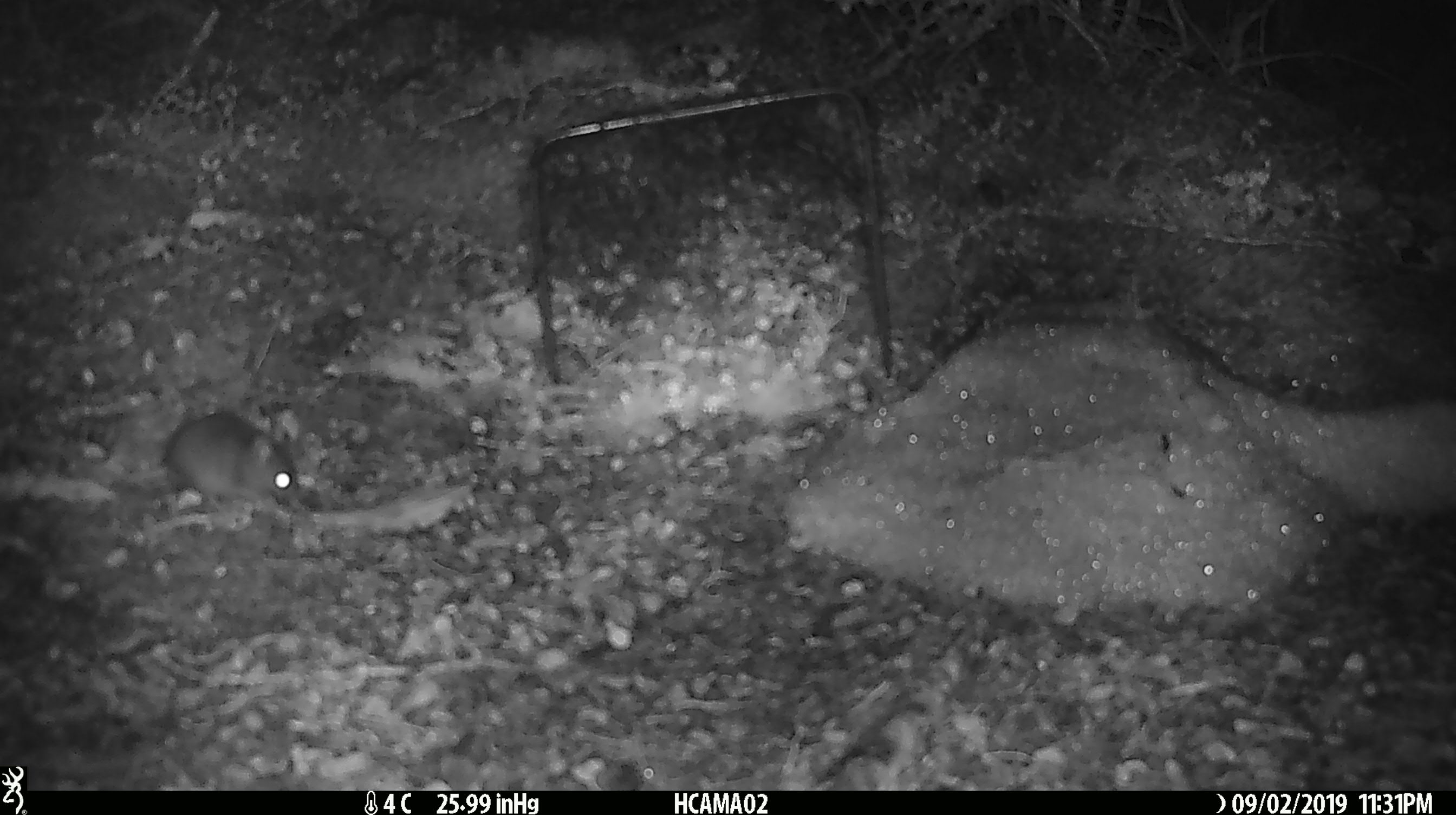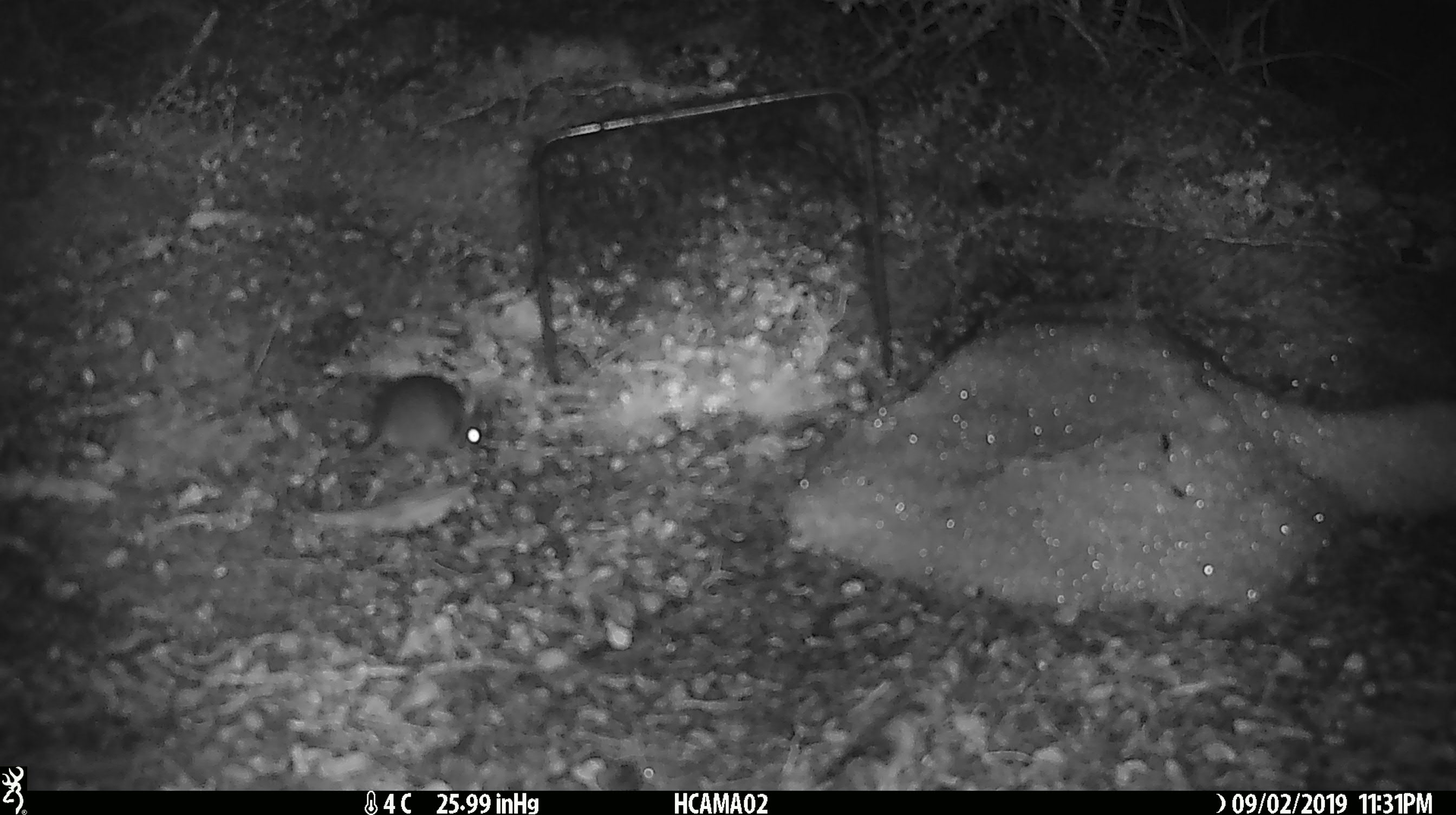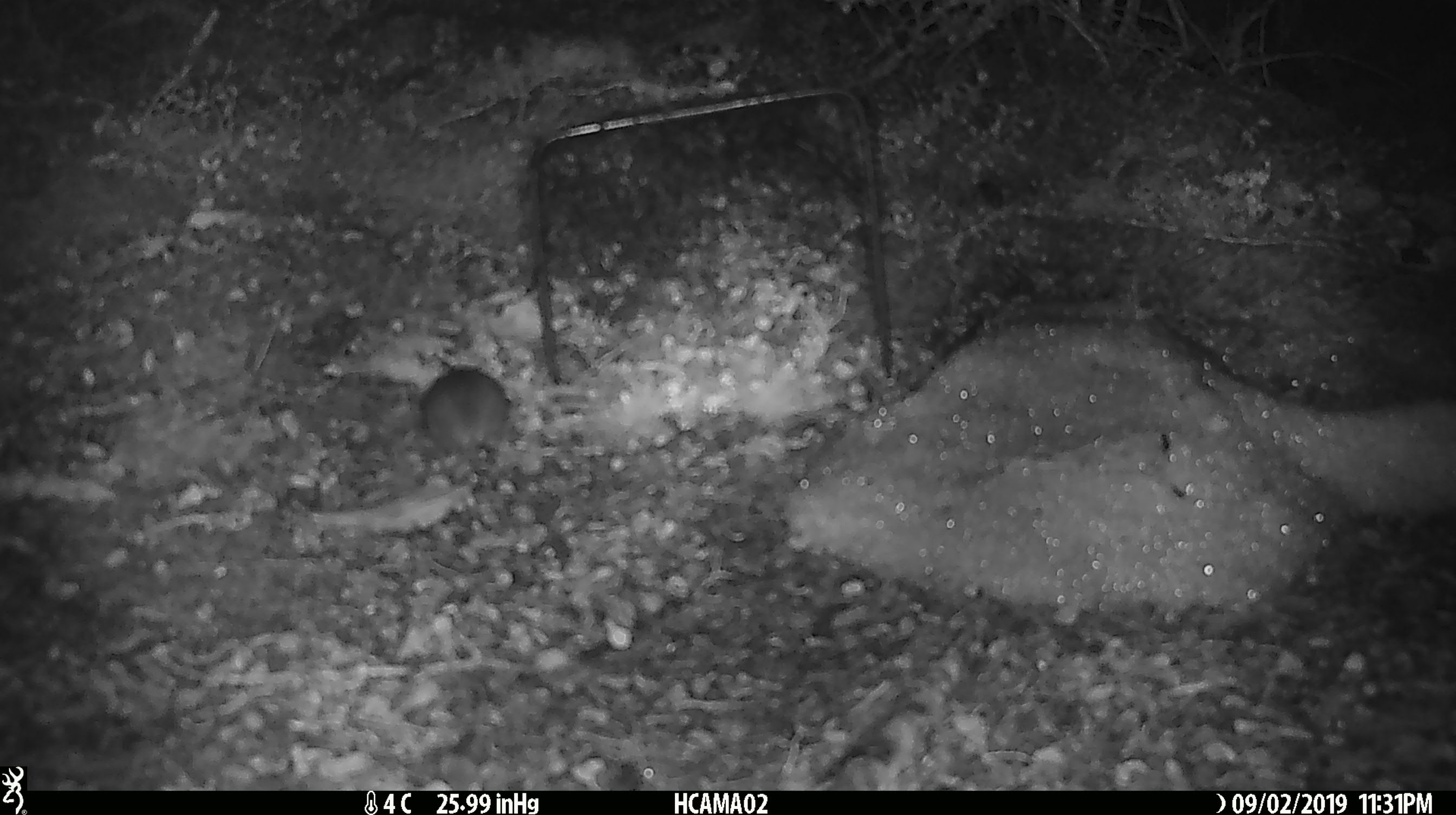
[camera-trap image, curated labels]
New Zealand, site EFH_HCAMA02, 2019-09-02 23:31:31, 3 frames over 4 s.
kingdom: Animalia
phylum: Chordata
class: Mammalia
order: Rodentia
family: Muridae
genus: Mus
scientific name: Mus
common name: mouse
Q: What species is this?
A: Mouse (Mus).